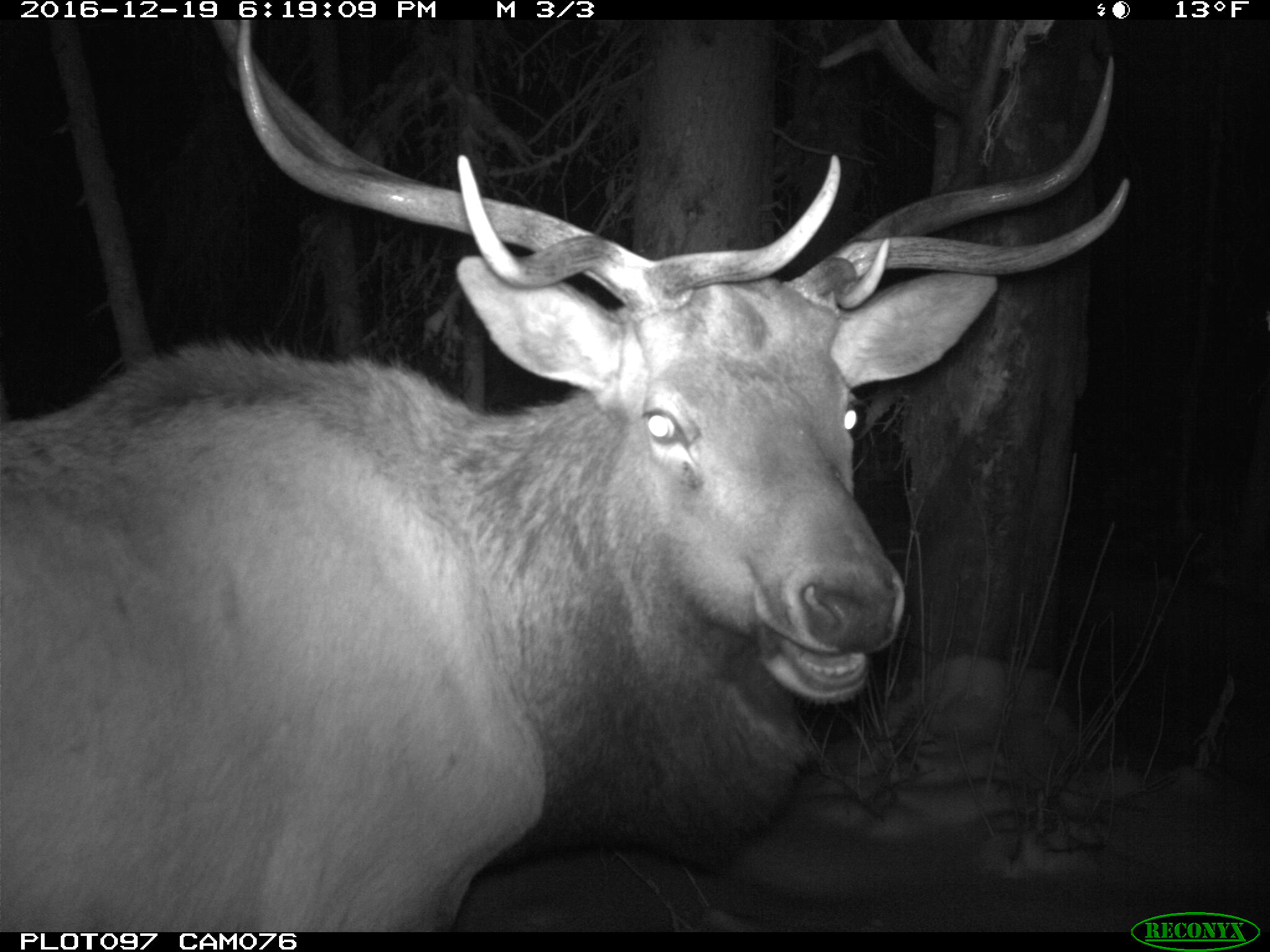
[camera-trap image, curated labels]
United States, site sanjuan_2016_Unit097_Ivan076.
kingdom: Animalia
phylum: Chordata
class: Mammalia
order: Artiodactyla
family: Cervidae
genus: Cervus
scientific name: Cervus elaphus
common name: red deer